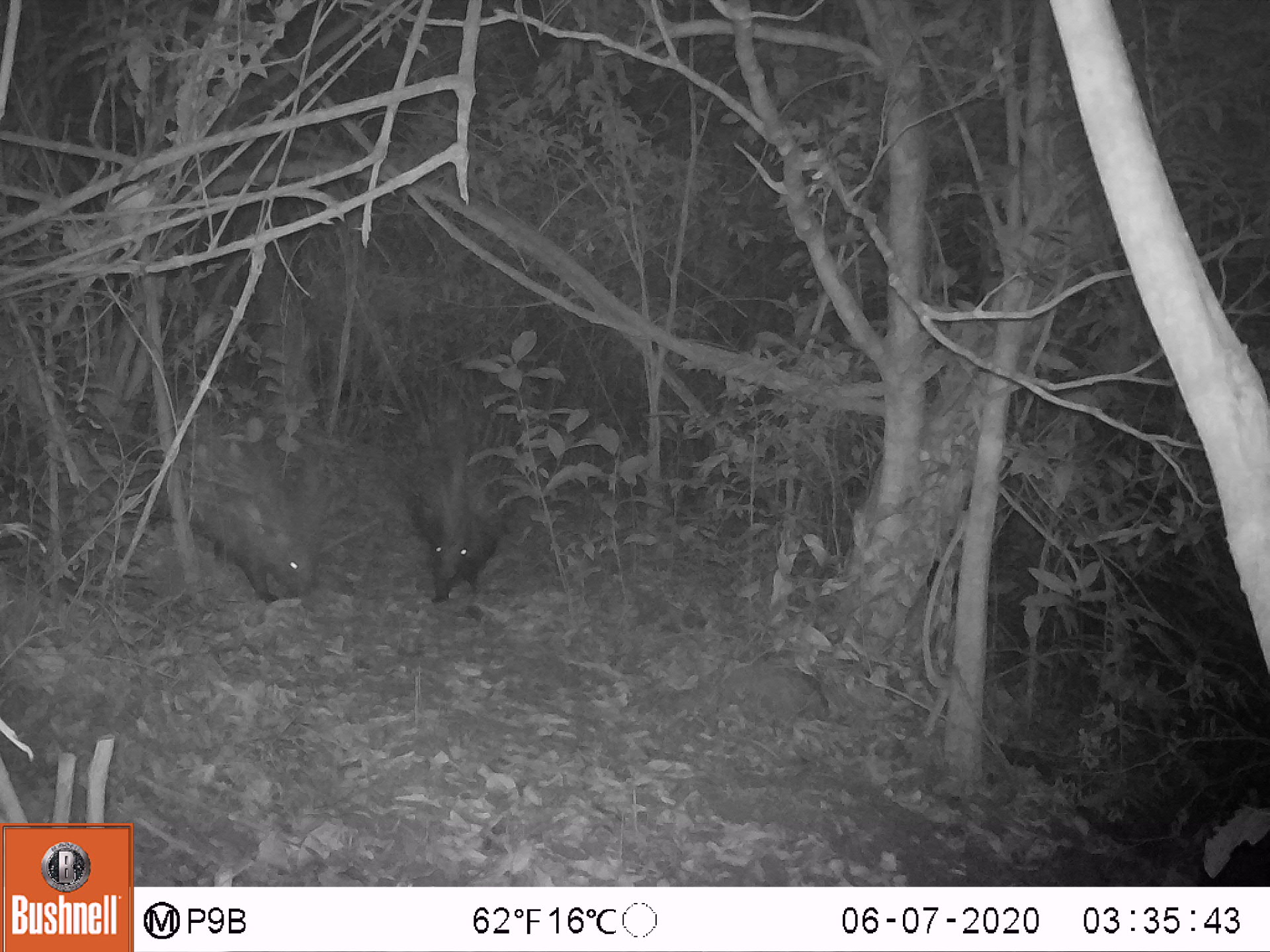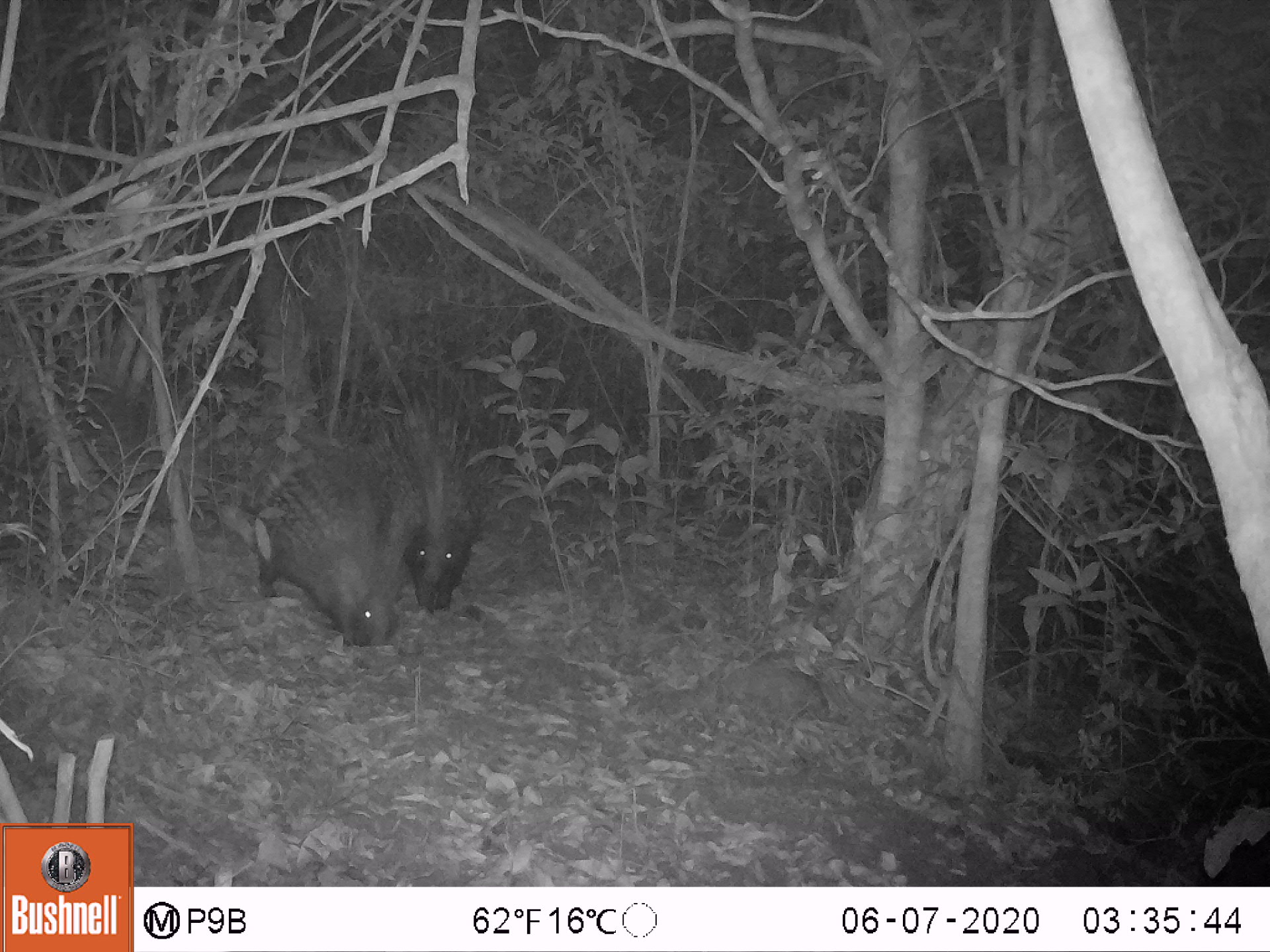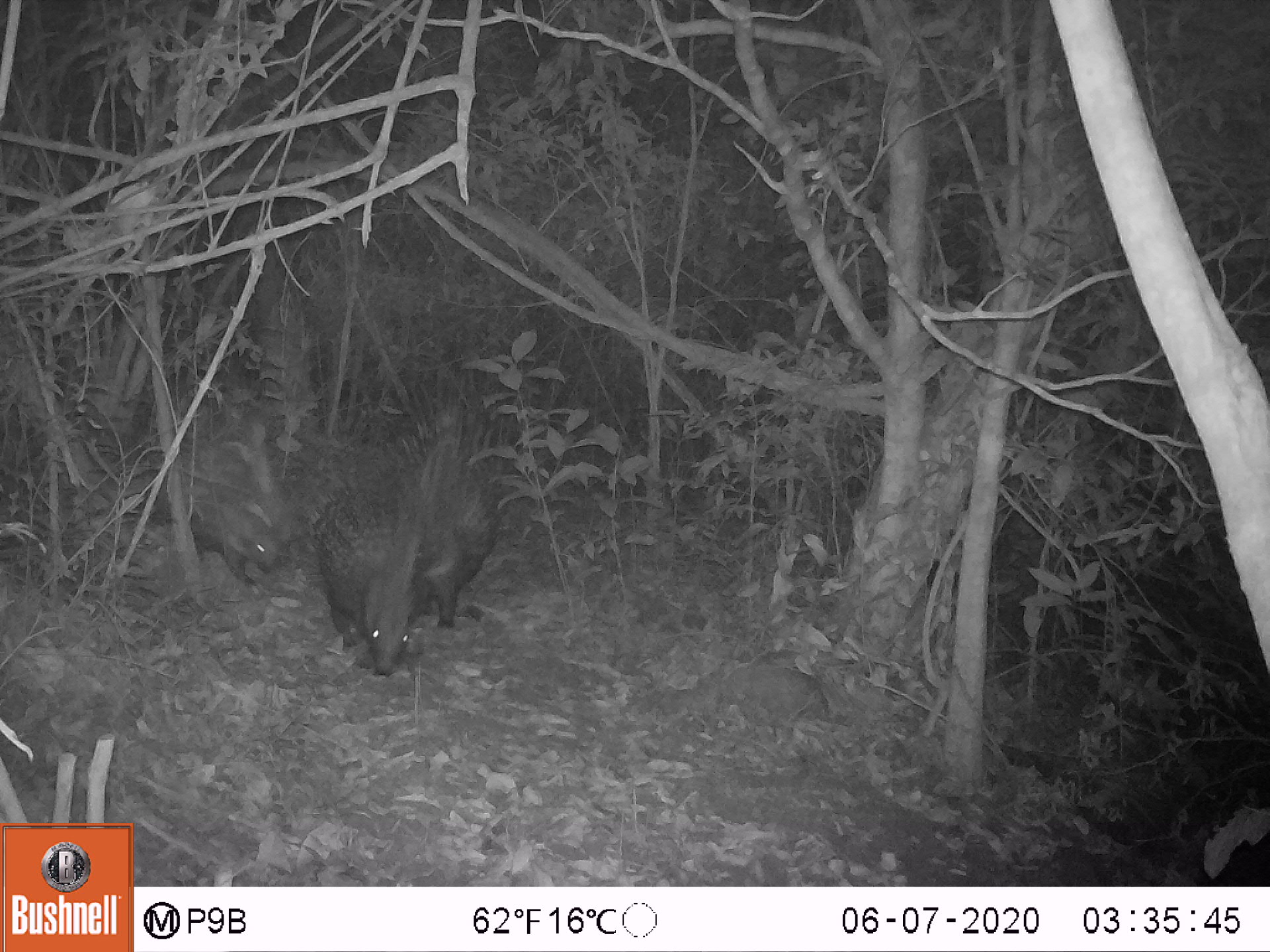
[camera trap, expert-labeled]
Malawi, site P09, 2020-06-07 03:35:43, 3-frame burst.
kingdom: Animalia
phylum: Chordata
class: Mammalia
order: Rodentia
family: Hystricidae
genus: Hystrix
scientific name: Hystrix africaeaustralis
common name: cape porcupine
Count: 2.